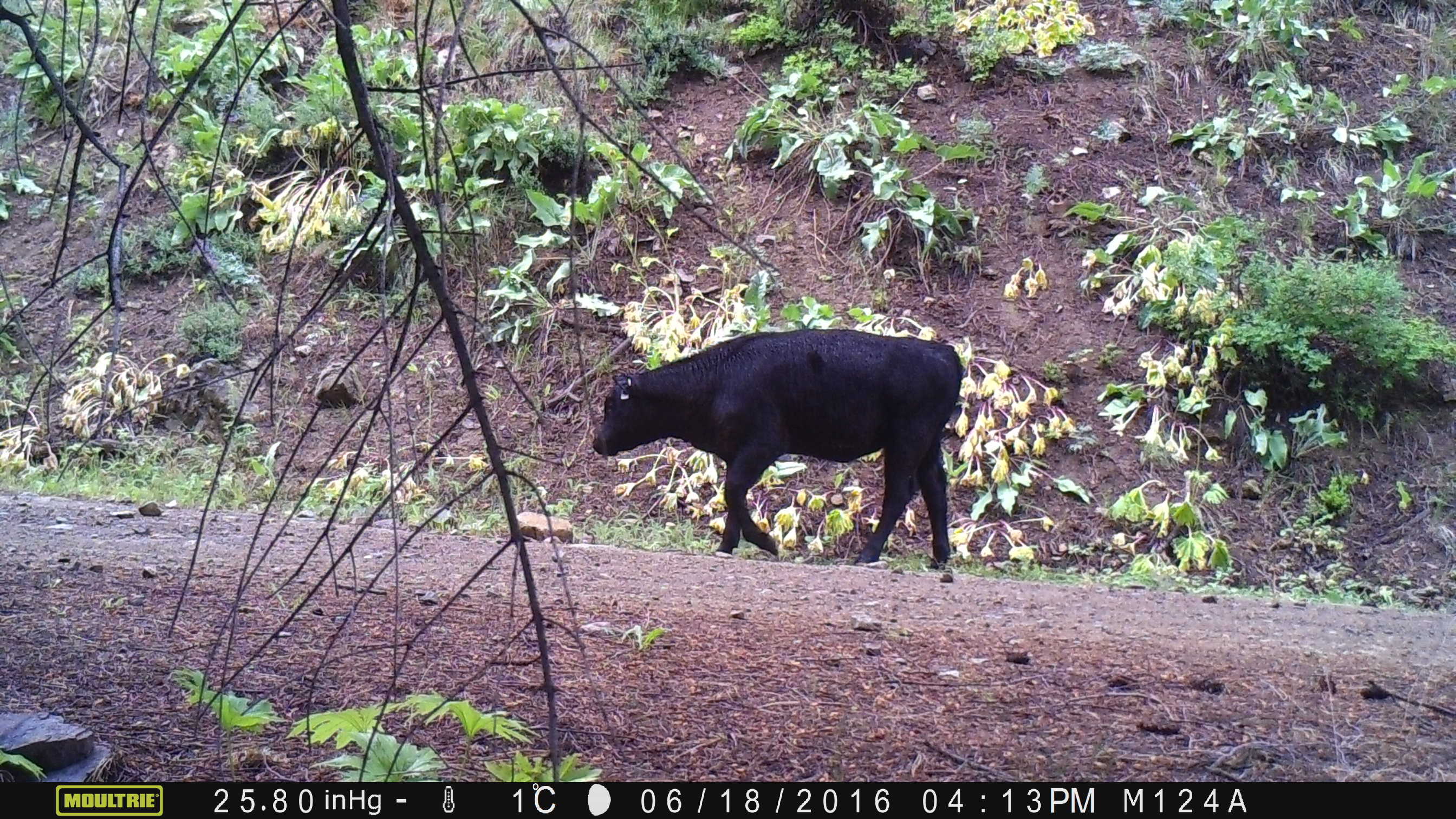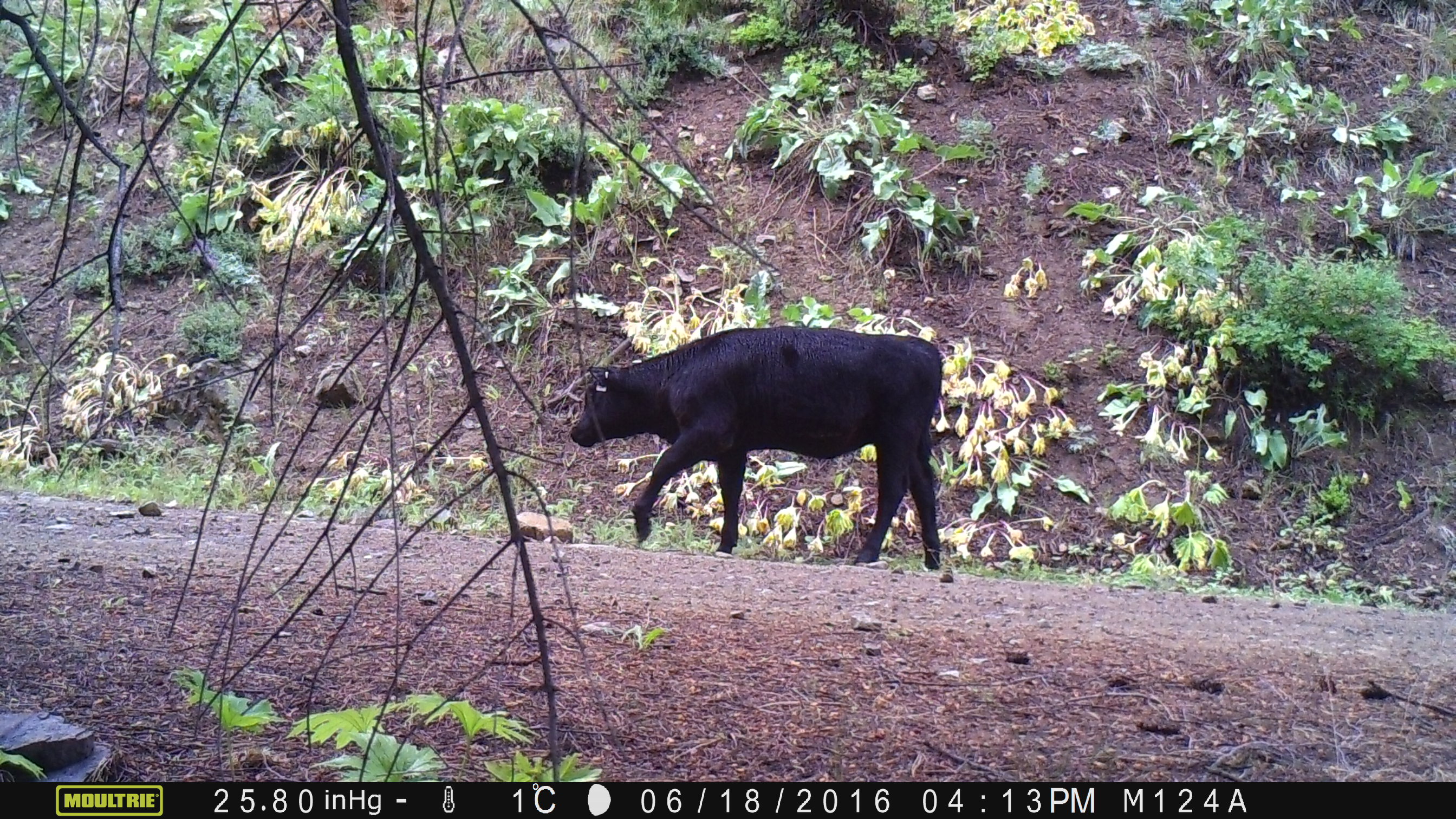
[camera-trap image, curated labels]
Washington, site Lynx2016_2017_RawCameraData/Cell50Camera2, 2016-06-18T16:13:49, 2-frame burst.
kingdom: Animalia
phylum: Chordata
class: Mammalia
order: Artiodactyla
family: Bovidae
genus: Bos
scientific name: Bos taurus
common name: domestic cattle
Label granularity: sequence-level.